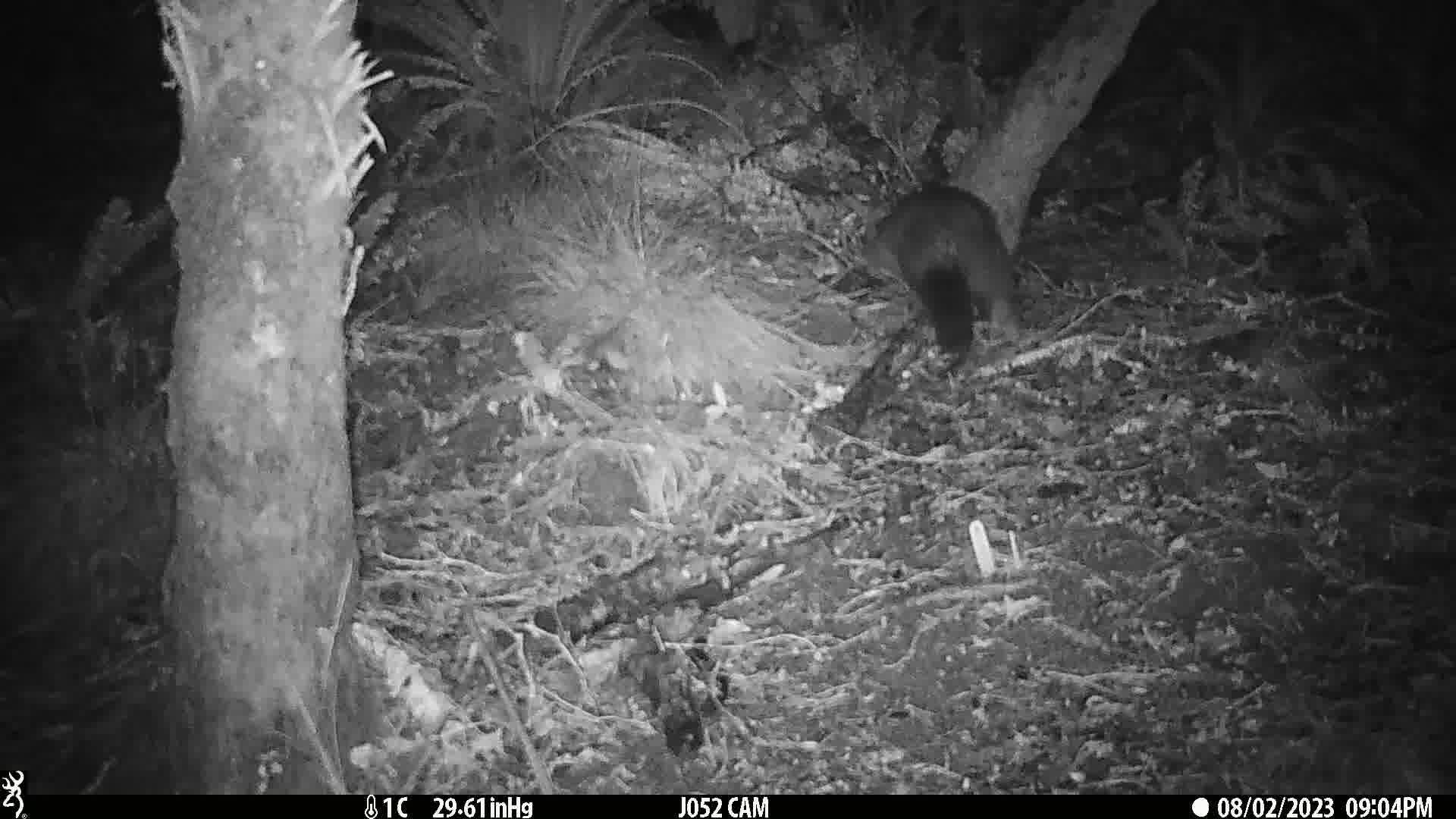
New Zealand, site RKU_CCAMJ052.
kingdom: Animalia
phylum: Chordata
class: Mammalia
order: Diprotodontia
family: Phalangeridae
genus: Trichosurus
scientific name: Trichosurus vulpecula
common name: common brushtail possum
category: possum